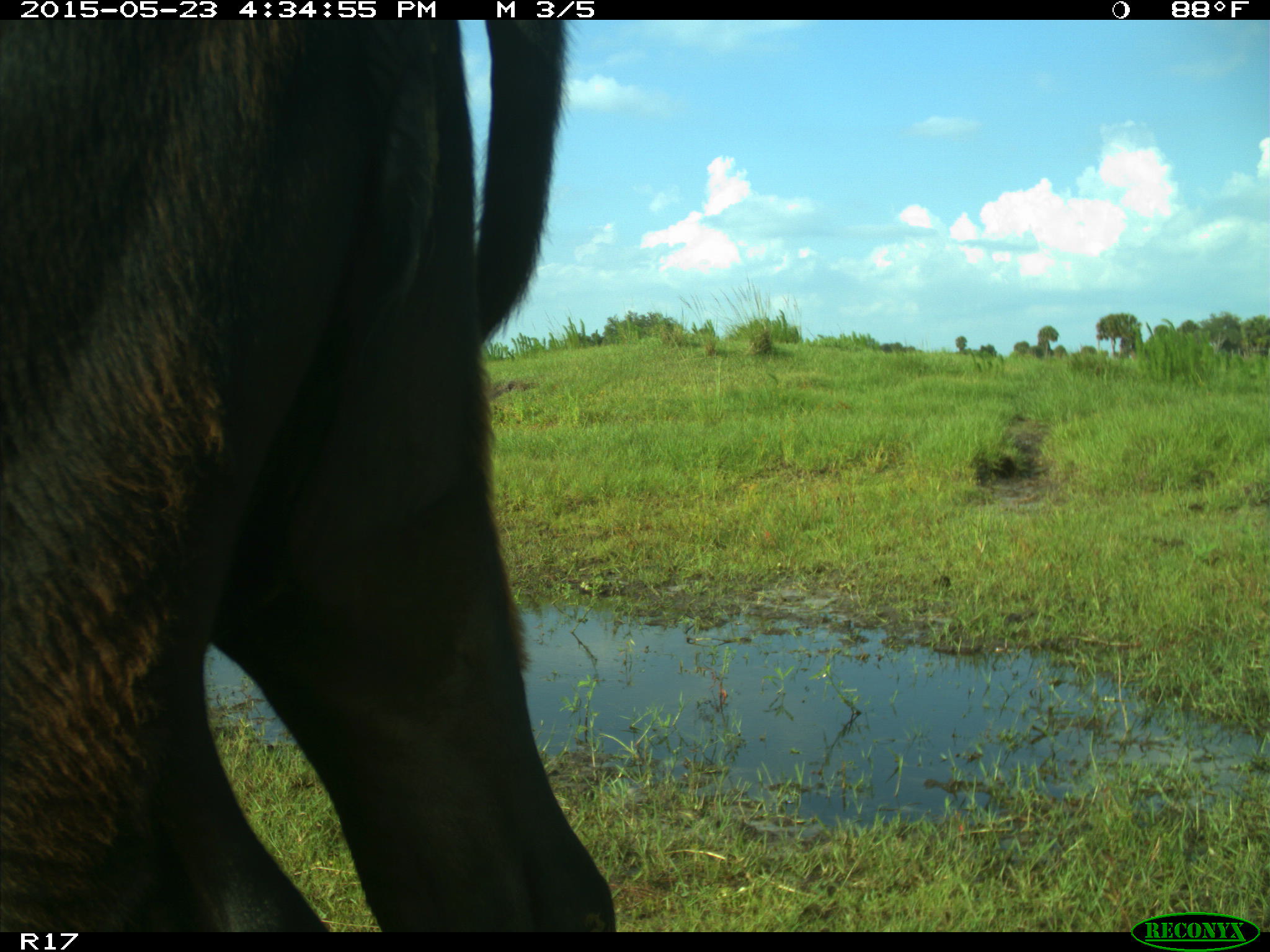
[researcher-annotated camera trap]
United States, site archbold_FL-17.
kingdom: Animalia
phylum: Chordata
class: Mammalia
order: Artiodactyla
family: Bovidae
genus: Bos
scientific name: Bos taurus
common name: domestic cow